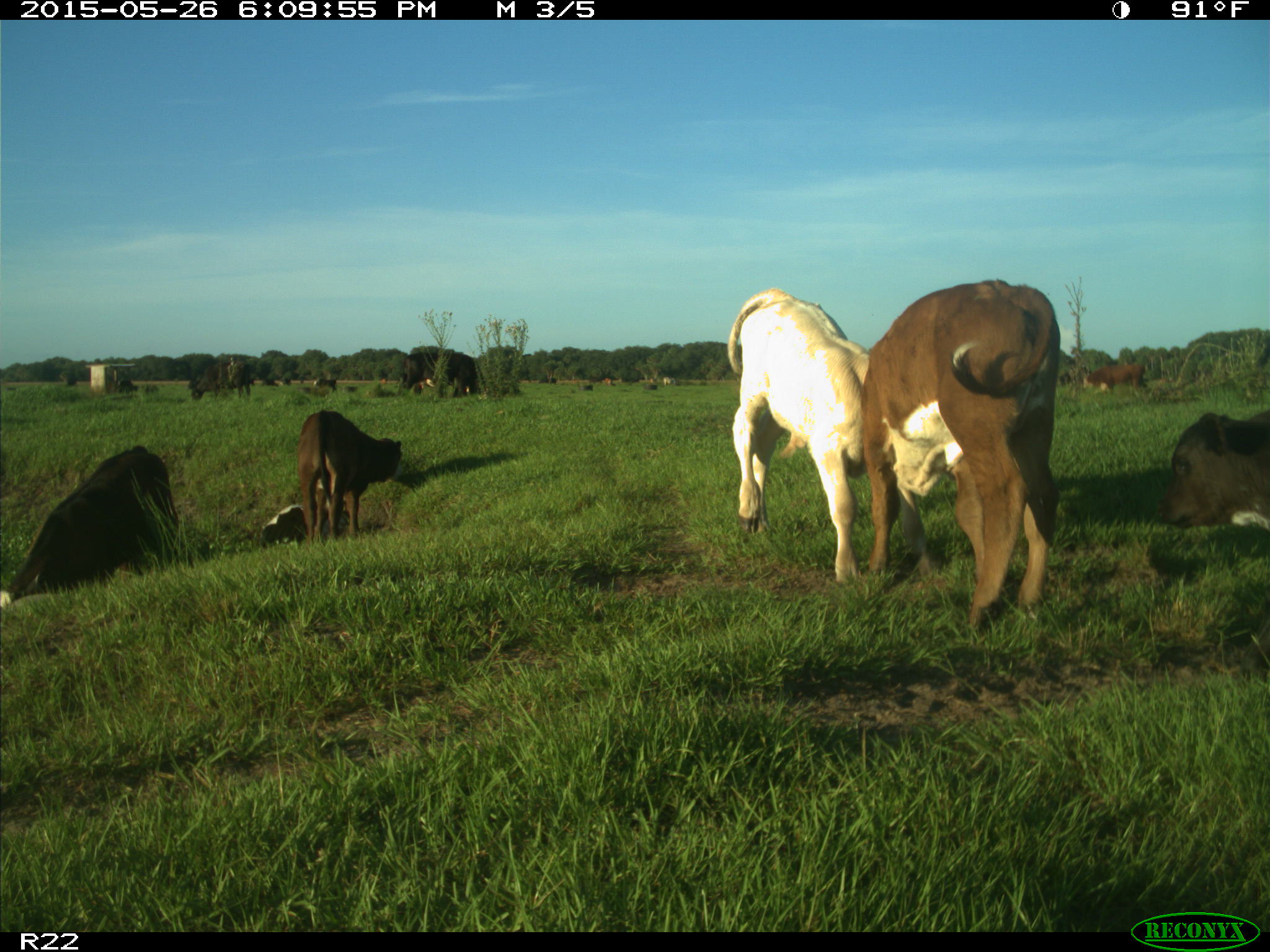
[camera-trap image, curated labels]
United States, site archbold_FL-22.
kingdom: Animalia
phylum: Chordata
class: Mammalia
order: Artiodactyla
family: Bovidae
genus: Bos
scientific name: Bos taurus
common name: domestic cow